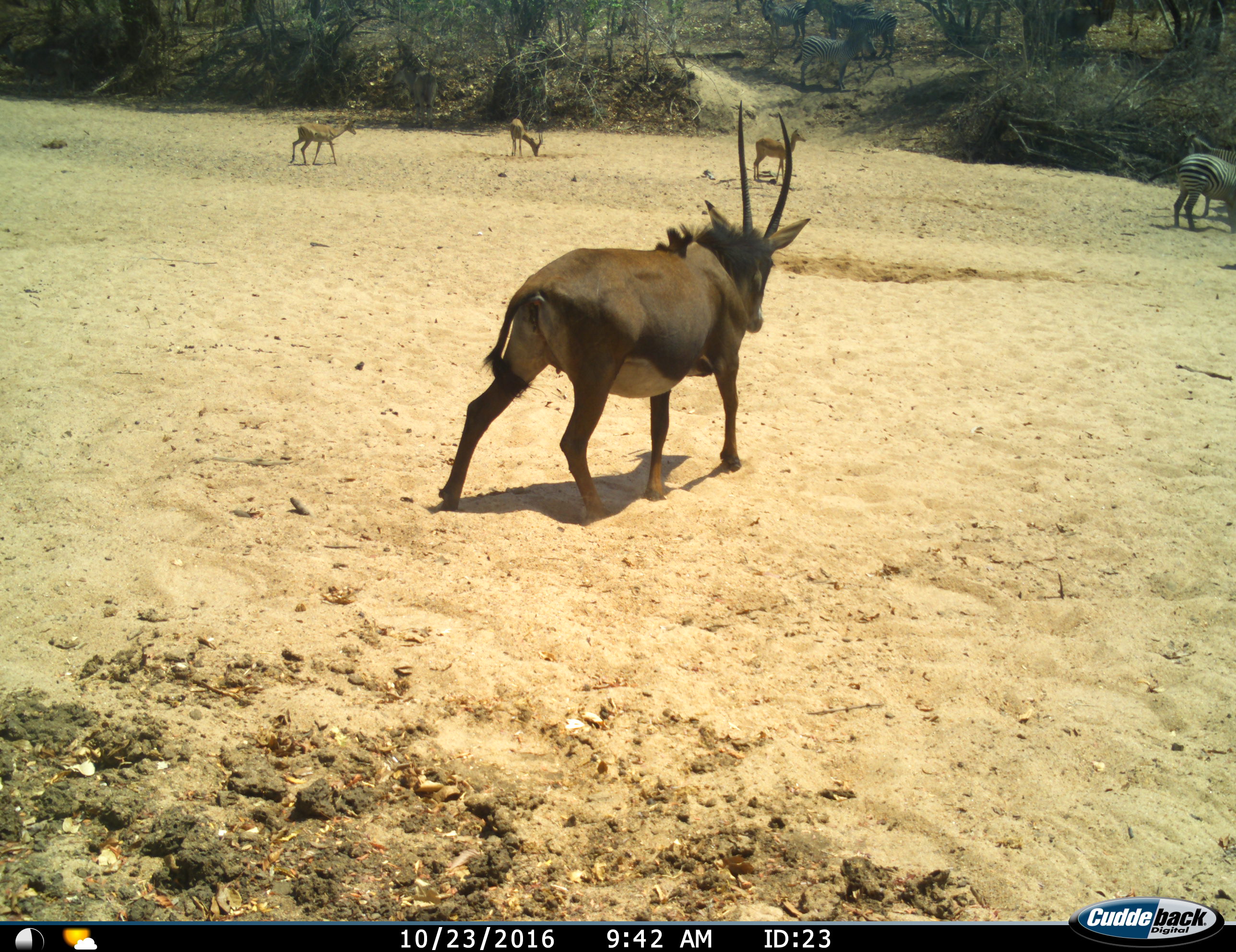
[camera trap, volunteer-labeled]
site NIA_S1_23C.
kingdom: Animalia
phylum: Chordata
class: Mammalia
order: Artiodactyla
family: Bovidae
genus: Aepyceros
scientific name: Aepyceros melampus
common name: impala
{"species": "impala (Aepyceros melampus)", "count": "3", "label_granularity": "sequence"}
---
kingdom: Animalia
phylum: Chordata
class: Mammalia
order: Artiodactyla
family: Bovidae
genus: Hippotragus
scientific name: Hippotragus niger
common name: sable antelope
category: sable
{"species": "sable (sable antelope) (Hippotragus niger)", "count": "1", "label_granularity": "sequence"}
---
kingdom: Animalia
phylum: Chordata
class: Mammalia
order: Perissodactyla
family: Equidae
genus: Equus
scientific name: Equus quagga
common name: plains zebra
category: zebraplains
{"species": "zebraplains (plains zebra) (Equus quagga)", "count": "2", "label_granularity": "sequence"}